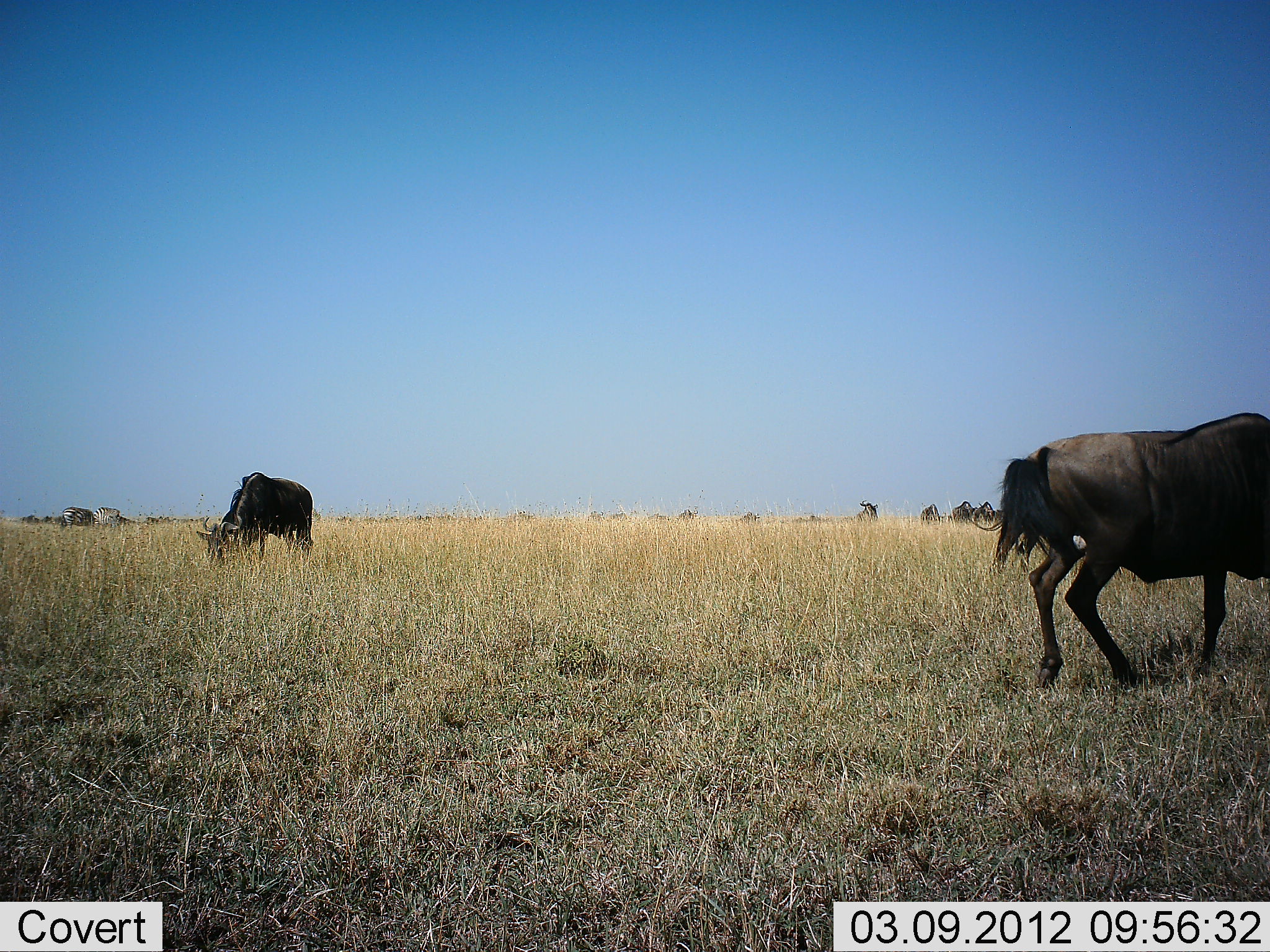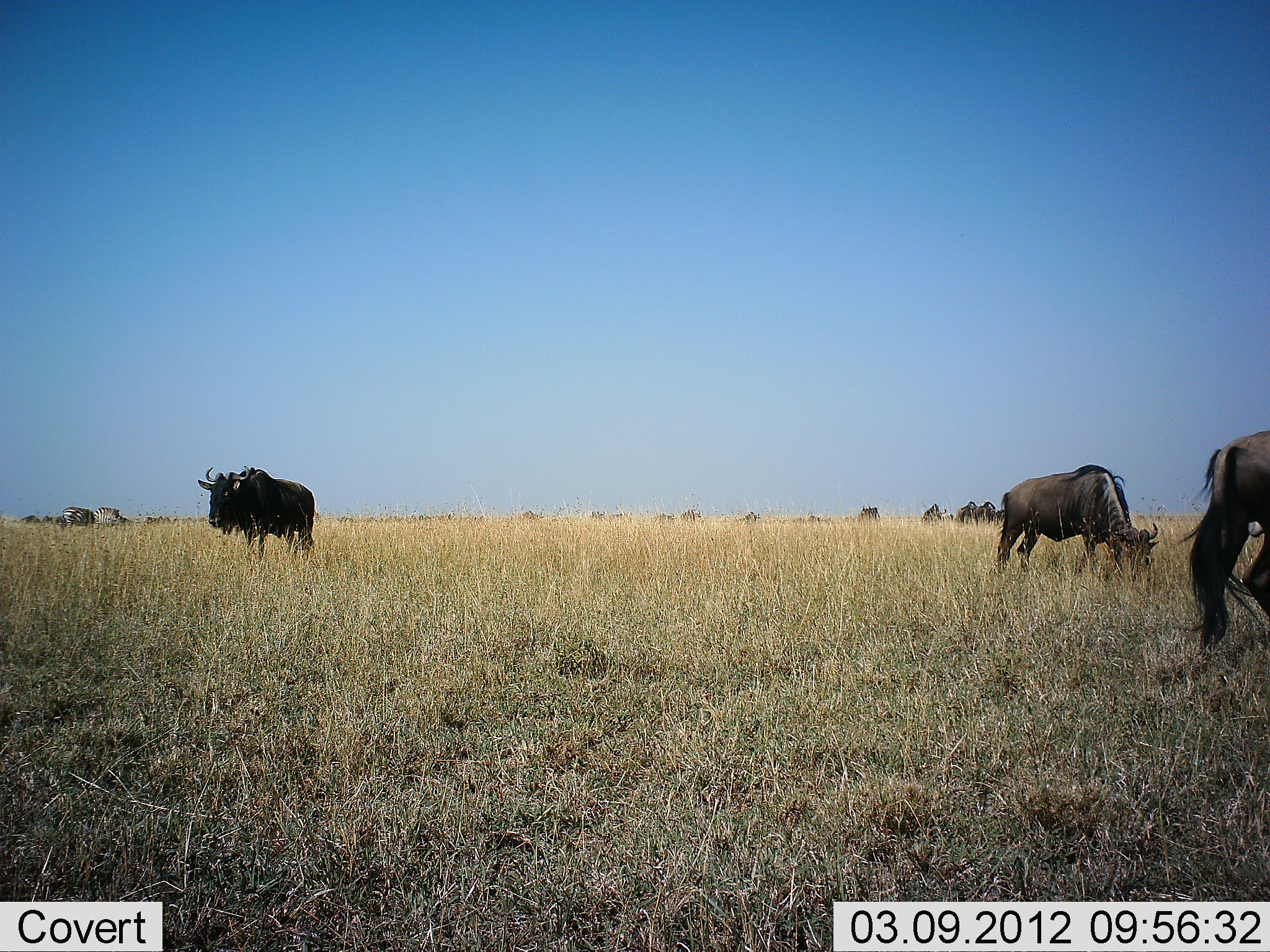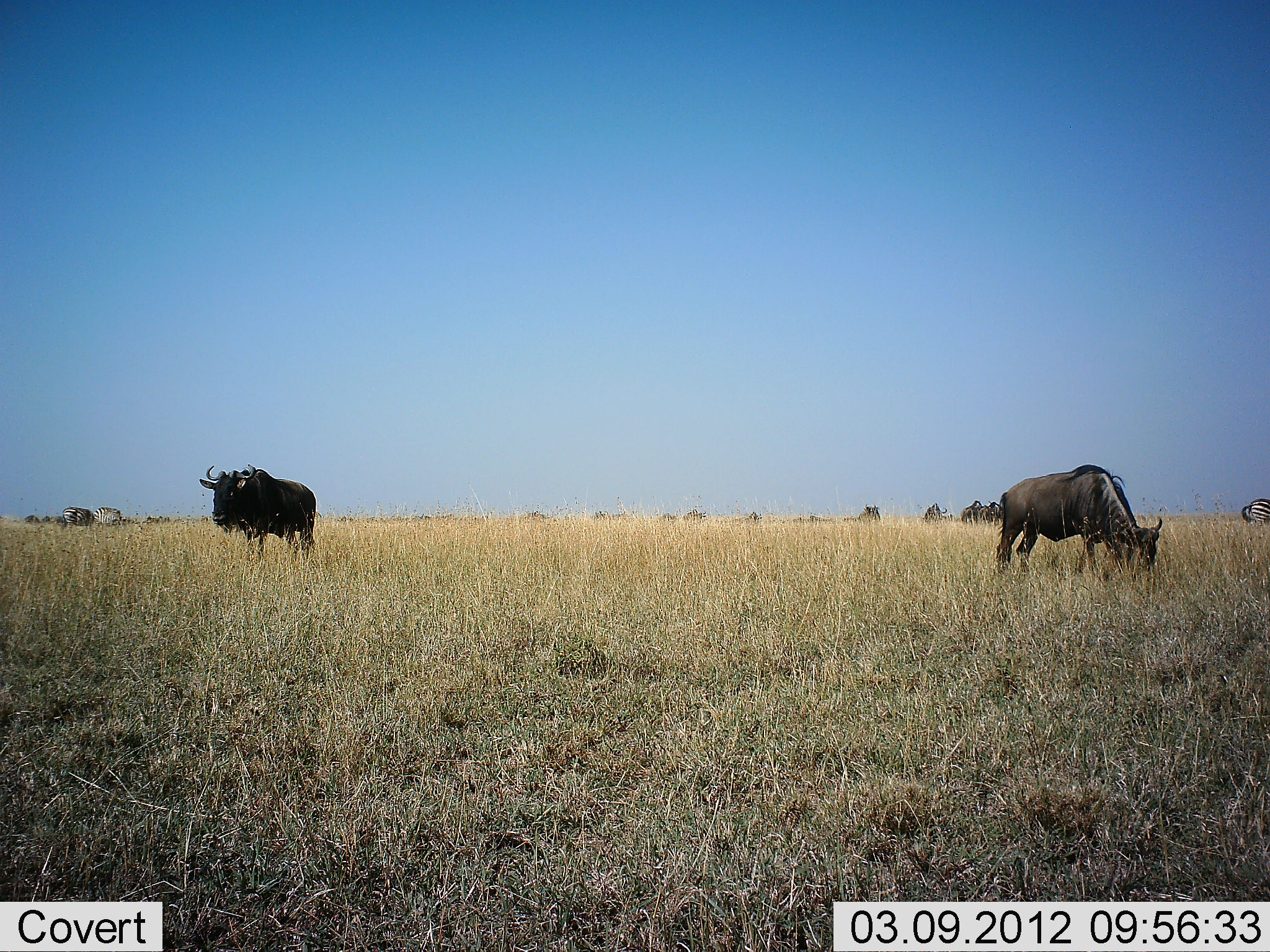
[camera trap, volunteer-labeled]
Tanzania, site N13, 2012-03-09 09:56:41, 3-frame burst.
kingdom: Animalia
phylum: Chordata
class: Mammalia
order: Artiodactyla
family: Bovidae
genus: Connochaetes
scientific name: Connochaetes taurinus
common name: blue wildebeest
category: wildebeest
Wildebeest (blue wildebeest) (Connochaetes taurinus), count 11-50. Behavior (volunteer vote fractions): standing 52%, resting 4%, moving 70%, interacting 0%. Young present (vote fraction): 0%. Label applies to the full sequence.